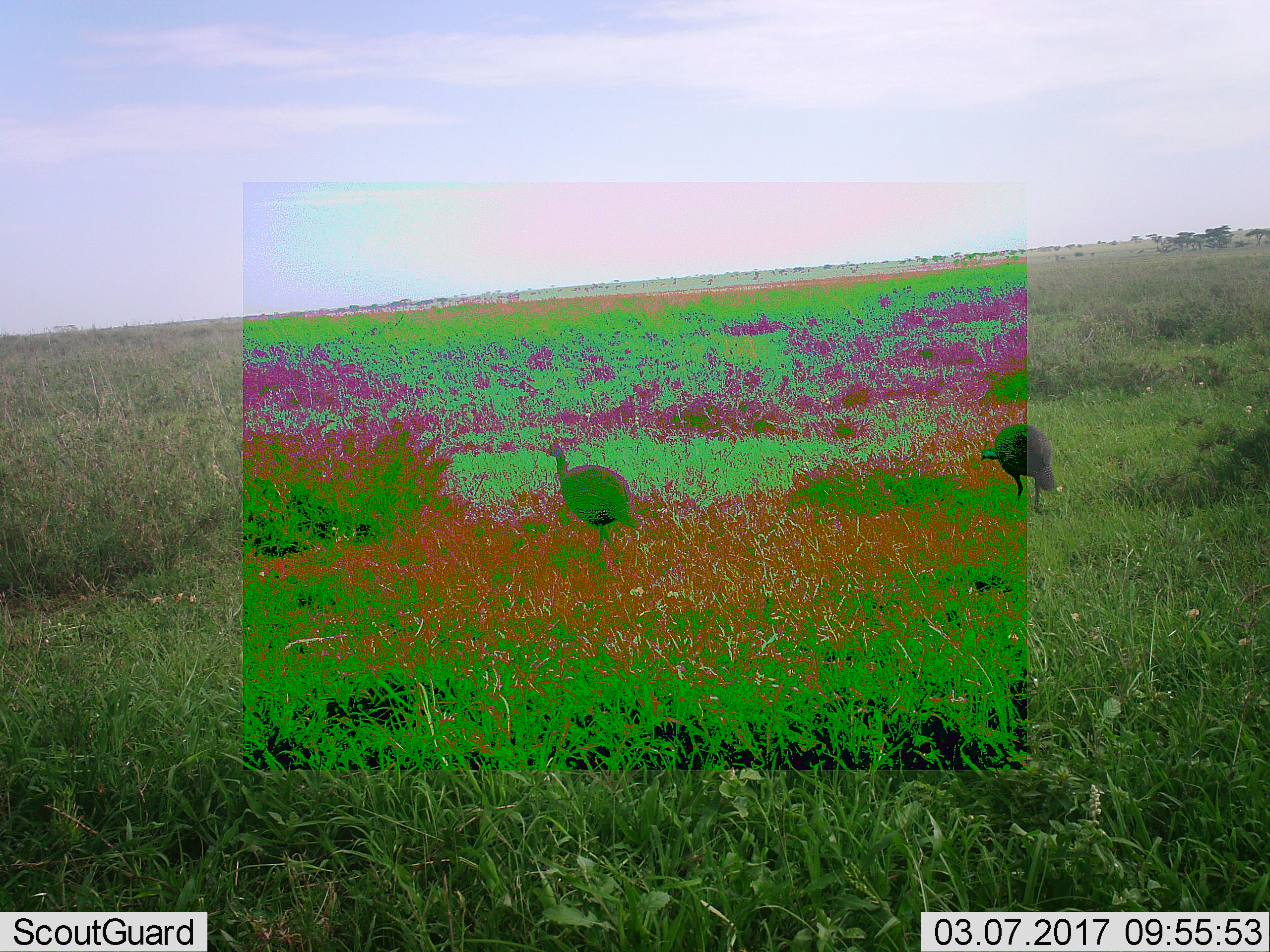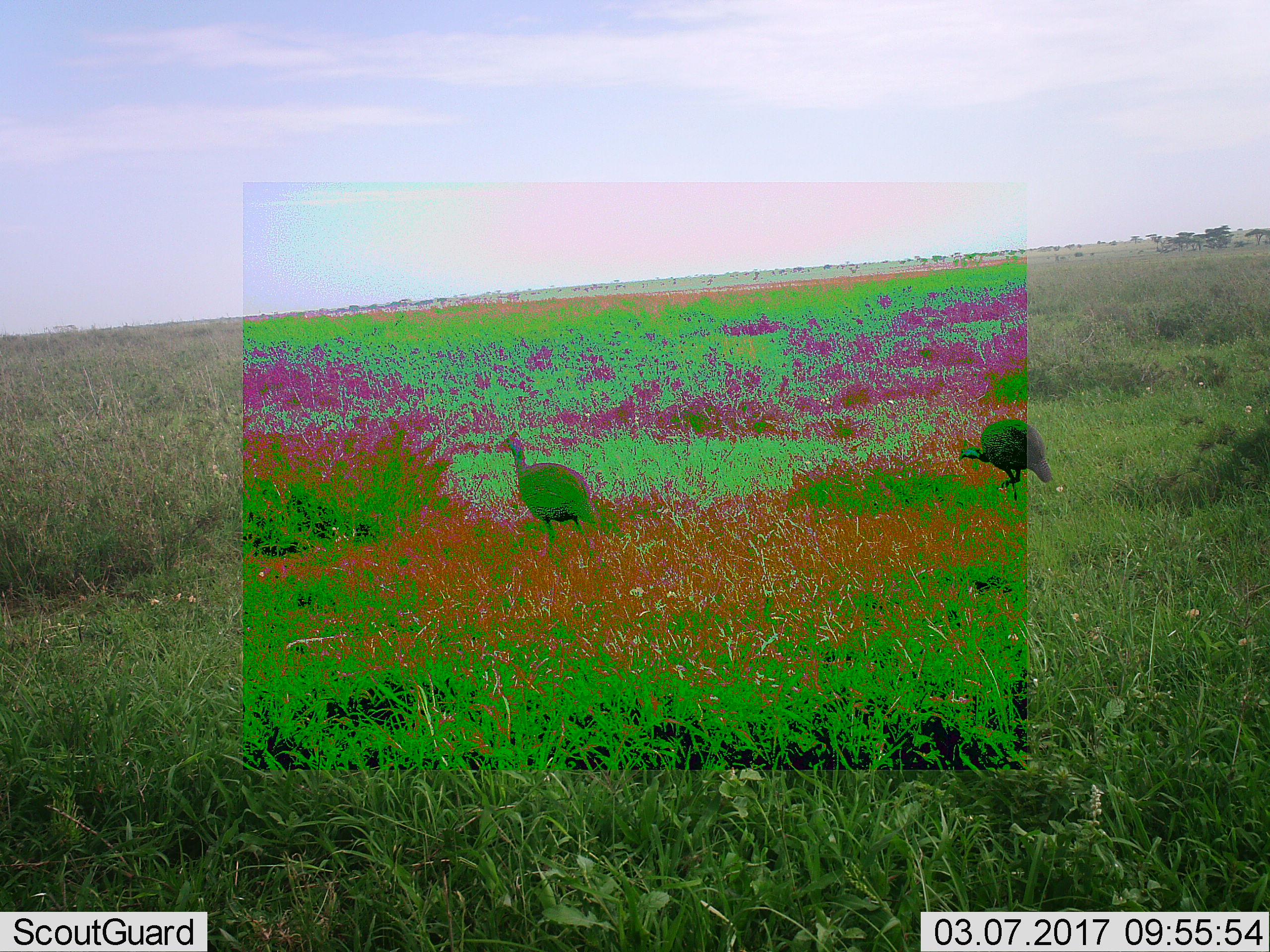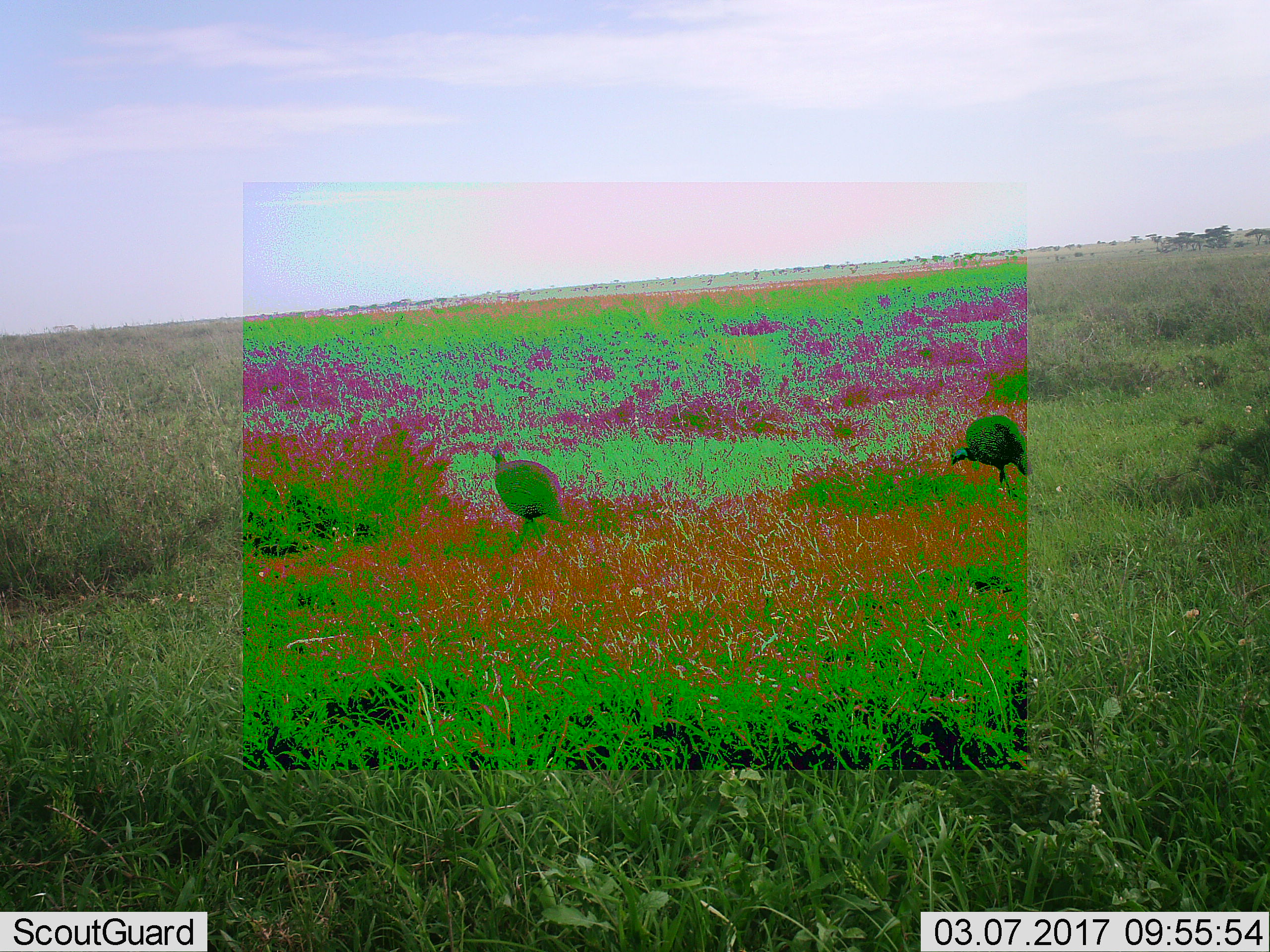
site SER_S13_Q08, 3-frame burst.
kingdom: Animalia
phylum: Chordata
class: Aves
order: Galliformes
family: Numididae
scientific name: Numididae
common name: guineafowl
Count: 2.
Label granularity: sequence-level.